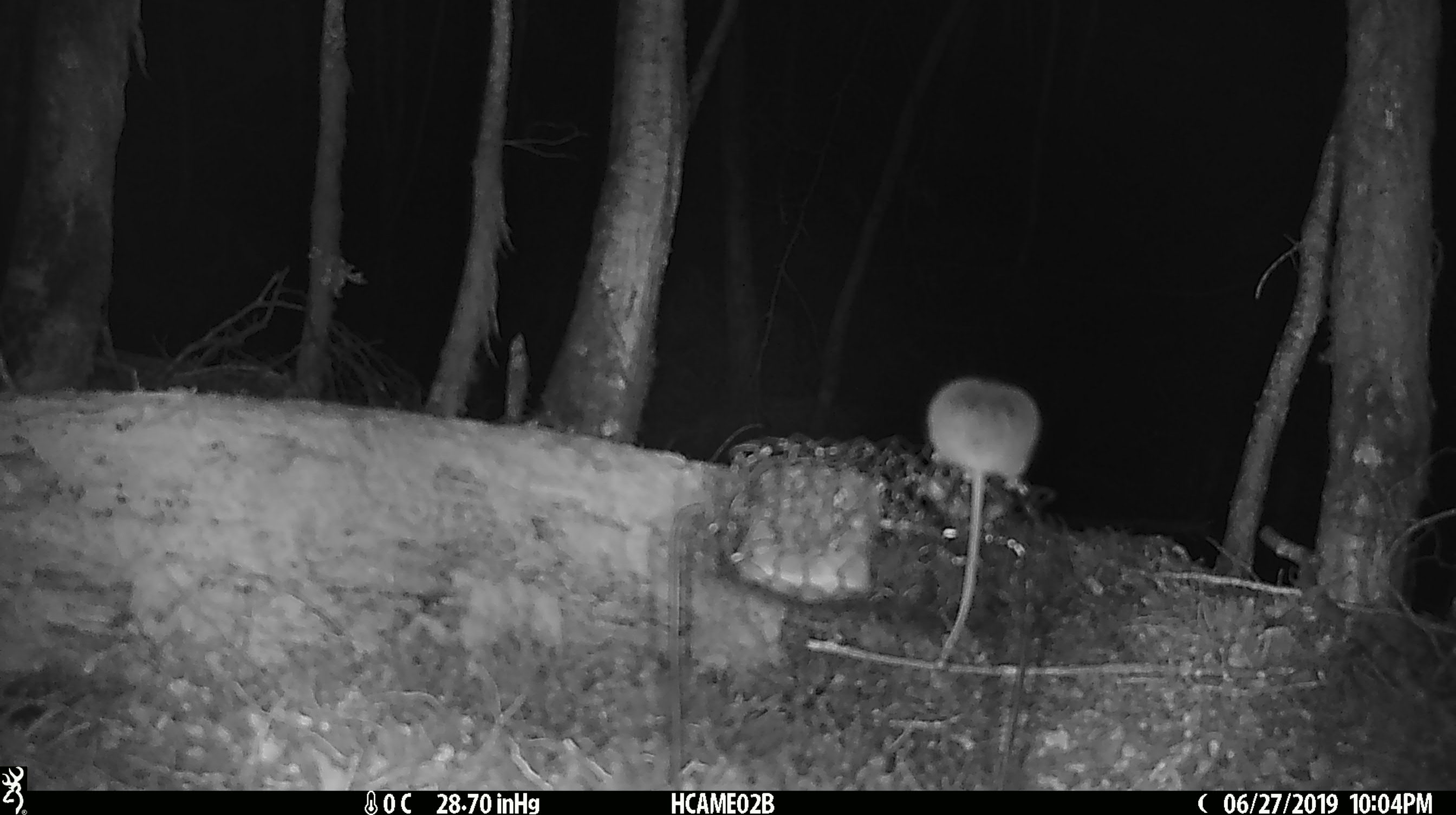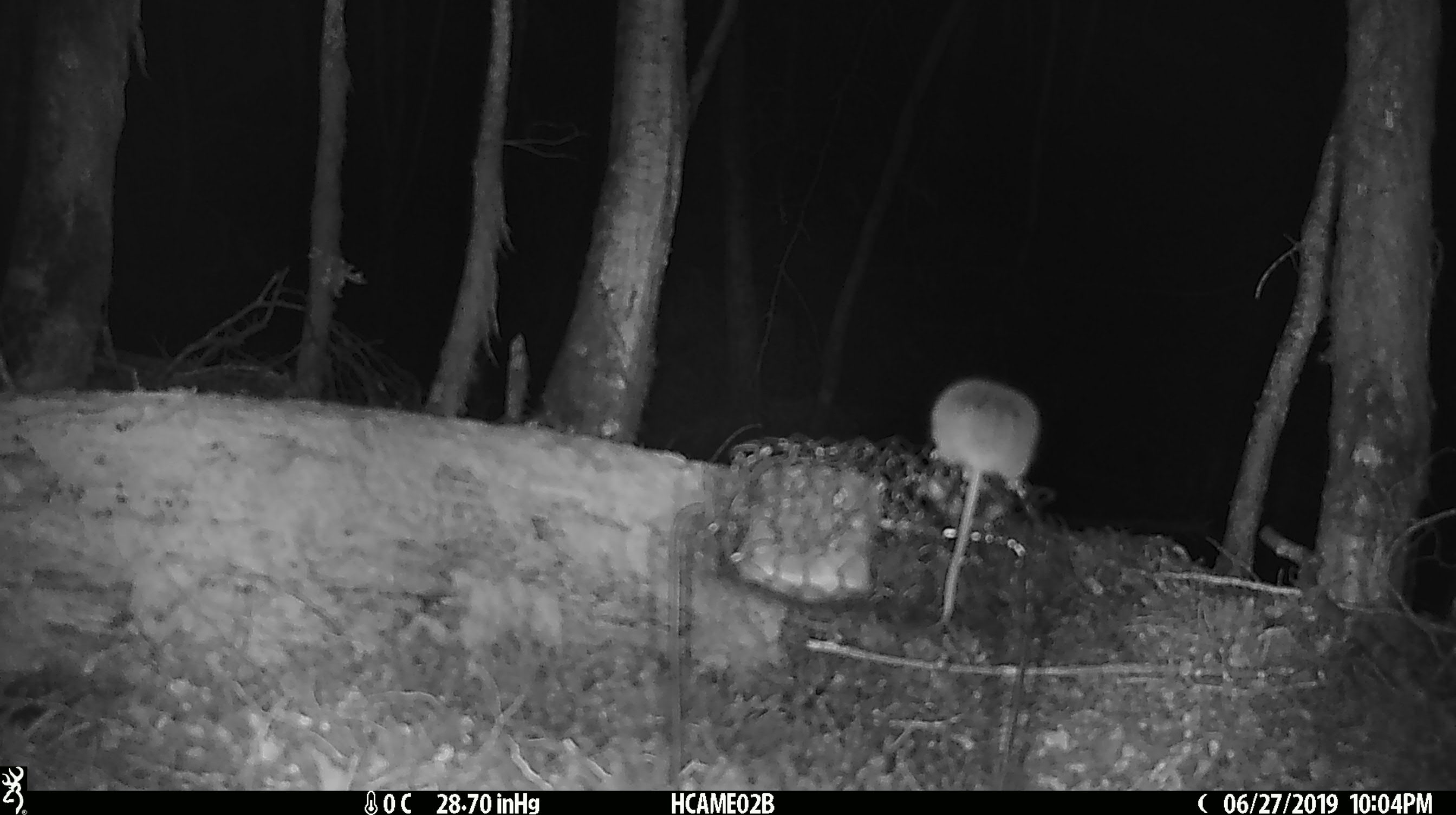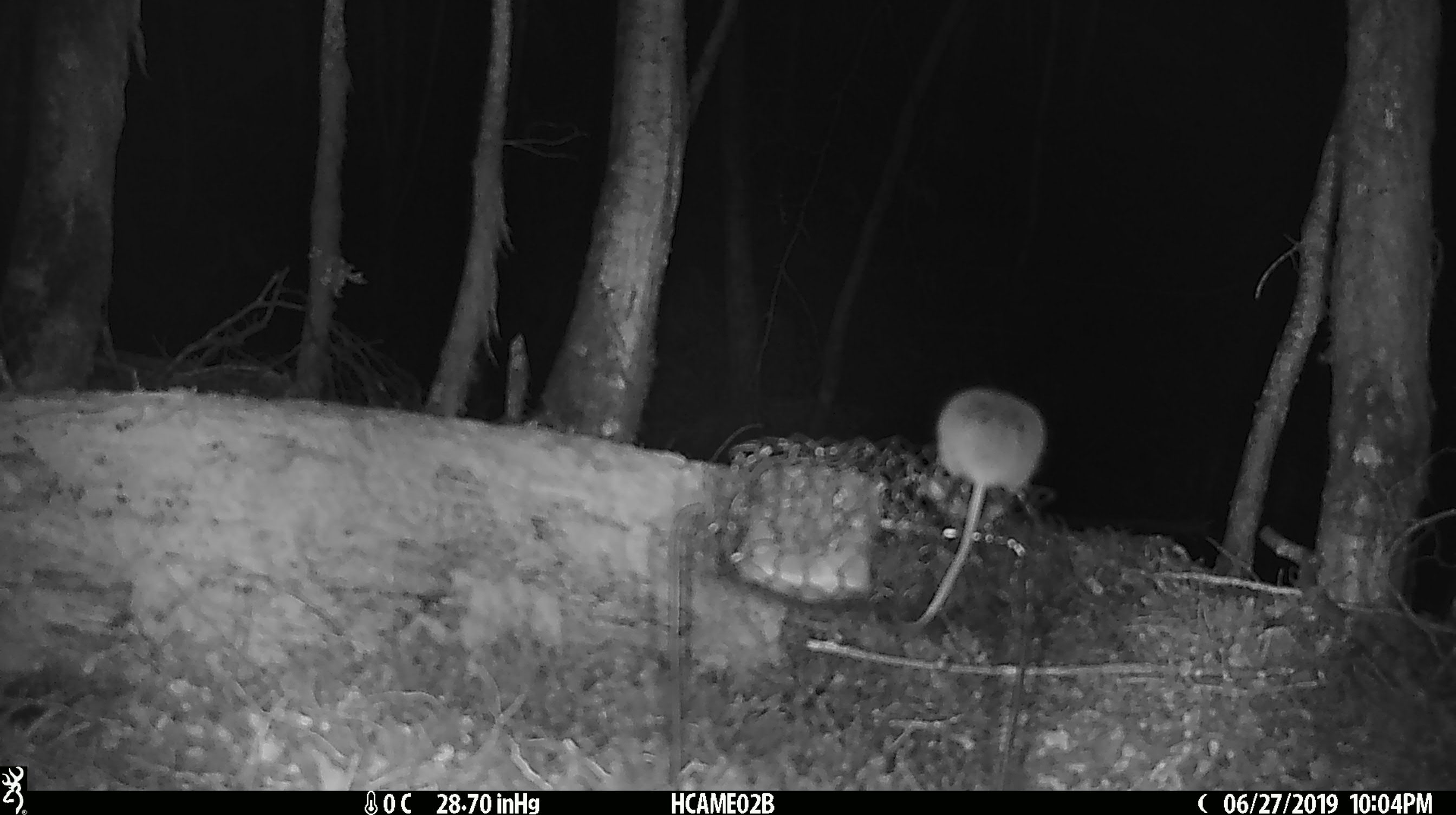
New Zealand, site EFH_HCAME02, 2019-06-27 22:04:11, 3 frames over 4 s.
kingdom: Animalia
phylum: Chordata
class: Mammalia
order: Rodentia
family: Muridae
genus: Mus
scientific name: Mus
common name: mouse